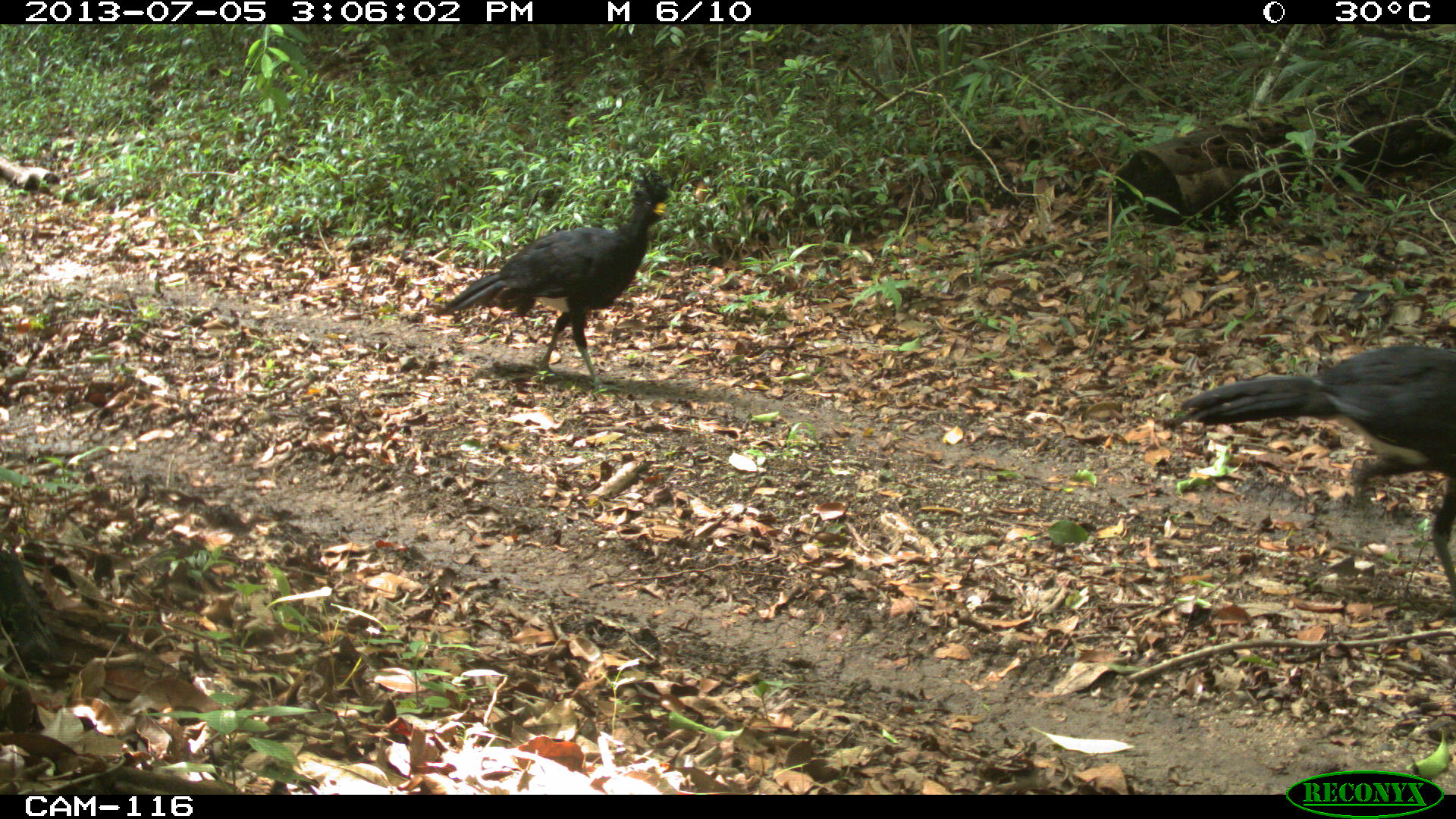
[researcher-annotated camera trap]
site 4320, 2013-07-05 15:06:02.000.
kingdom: Animalia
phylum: Chordata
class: Aves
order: Galliformes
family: Cracidae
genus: Crax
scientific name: Crax rubra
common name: great curassow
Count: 2.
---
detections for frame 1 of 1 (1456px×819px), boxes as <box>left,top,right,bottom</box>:
crax rubra: <box>1177,343,1456,599</box>; <box>435,162,669,396</box>